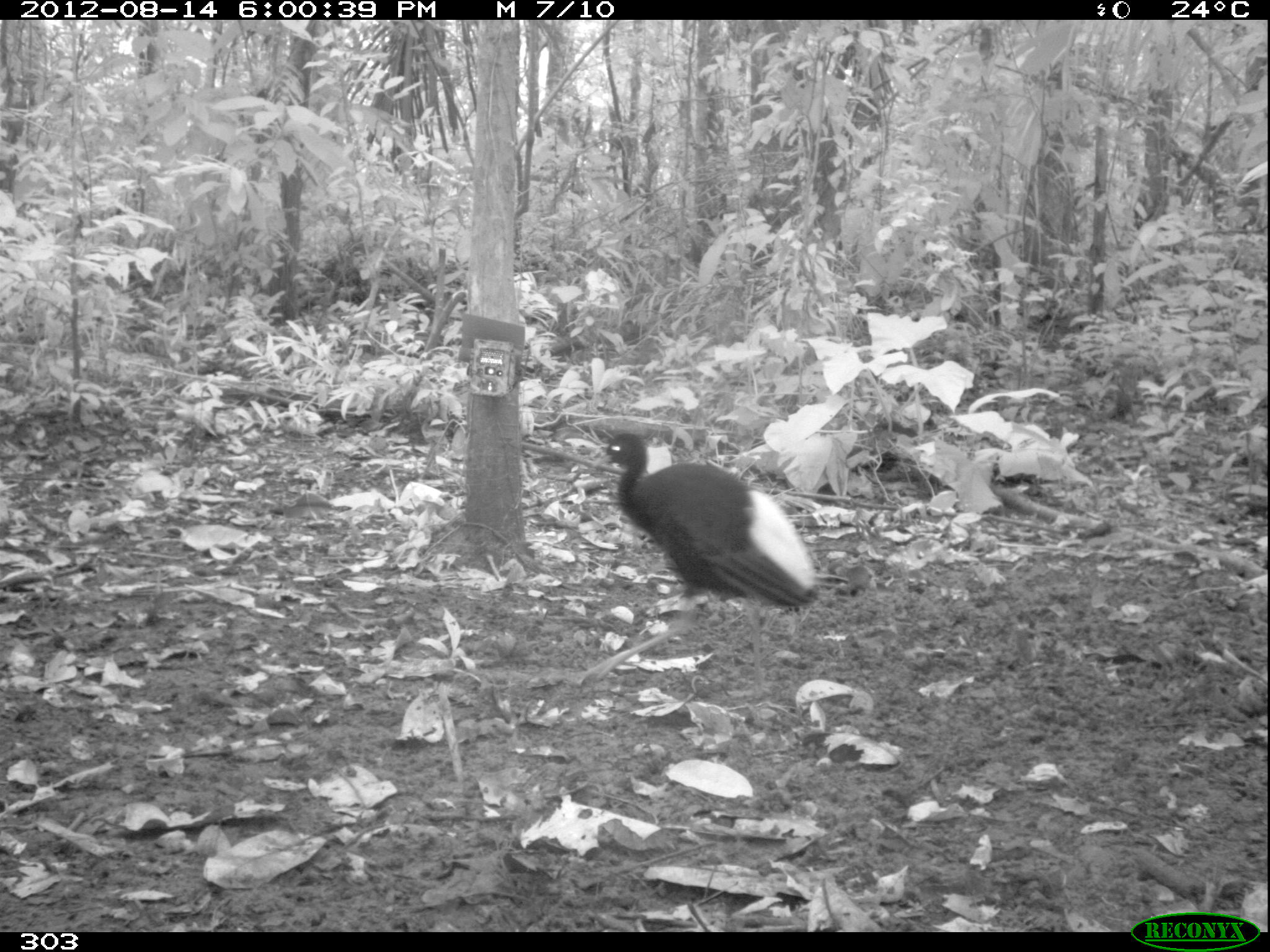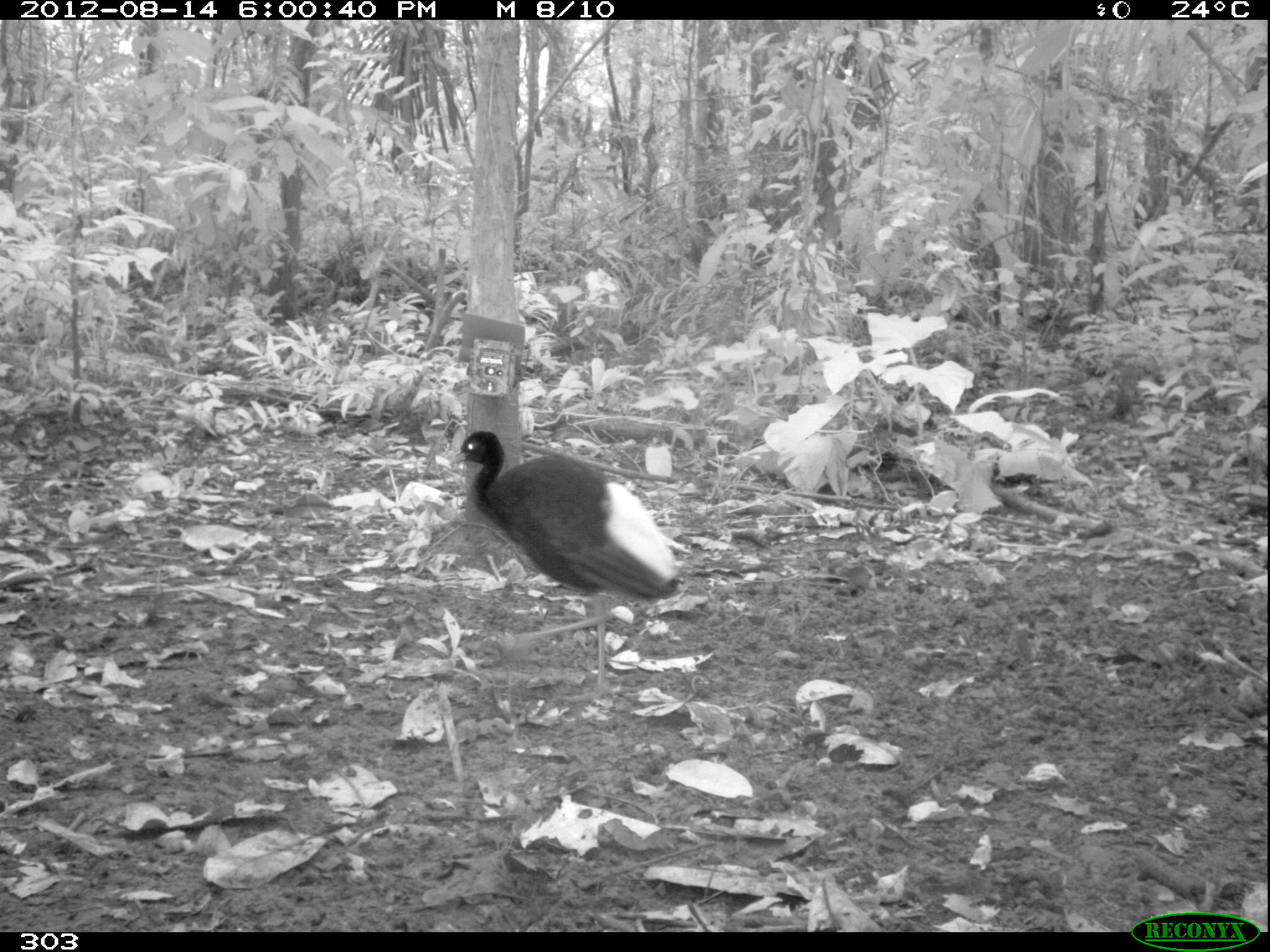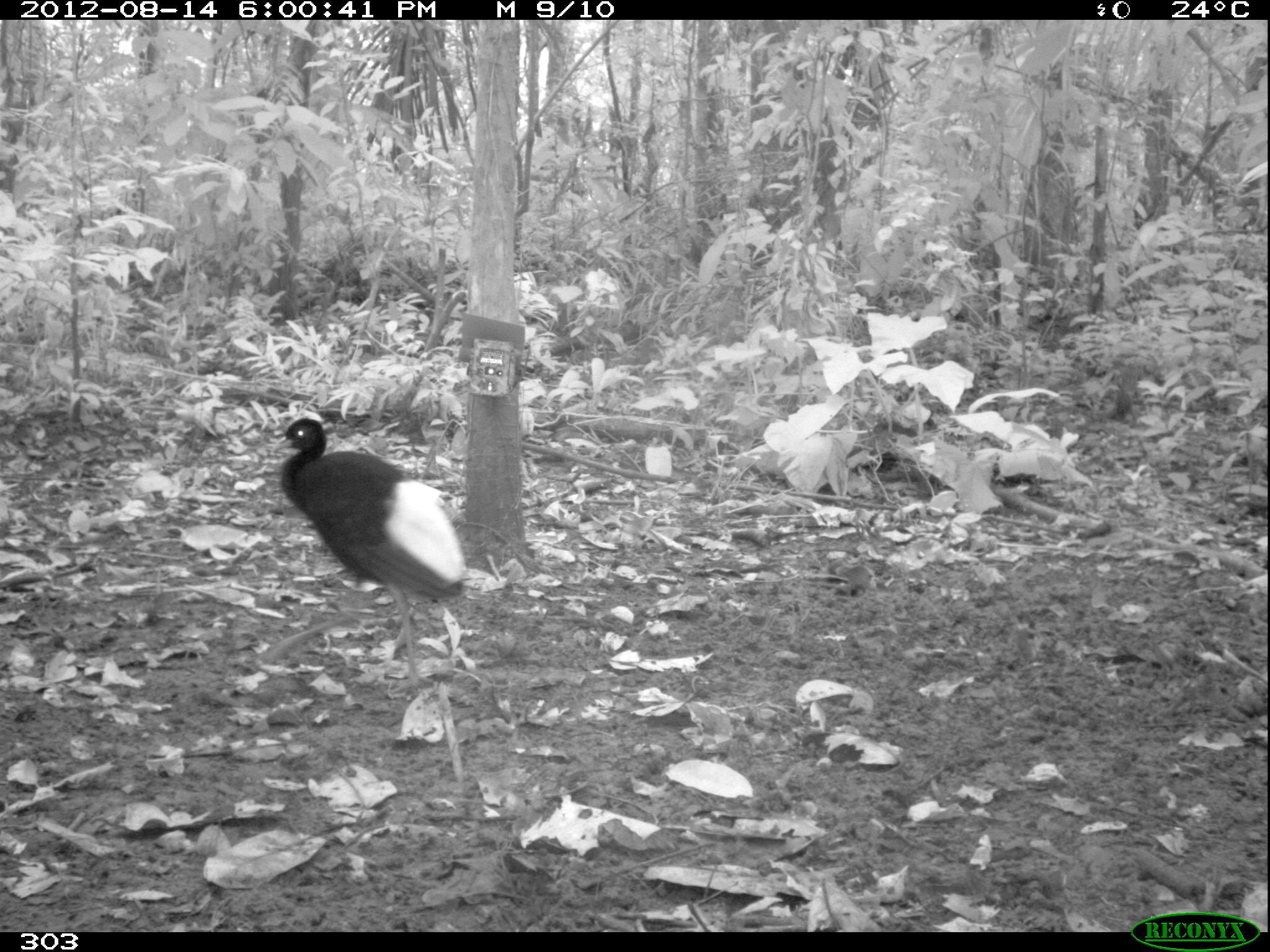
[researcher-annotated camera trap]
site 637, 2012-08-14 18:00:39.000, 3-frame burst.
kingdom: Animalia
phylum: Chordata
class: Aves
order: Gruiformes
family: Psophiidae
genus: Psophia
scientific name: Psophia leucoptera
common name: pale-winged trumpeter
Psophia leucoptera (pale-winged trumpeter).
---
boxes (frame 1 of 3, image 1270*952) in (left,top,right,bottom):
psophia leucoptera: (580,428,819,683)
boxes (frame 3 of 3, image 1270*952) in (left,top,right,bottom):
psophia leucoptera: (258,416,469,694)